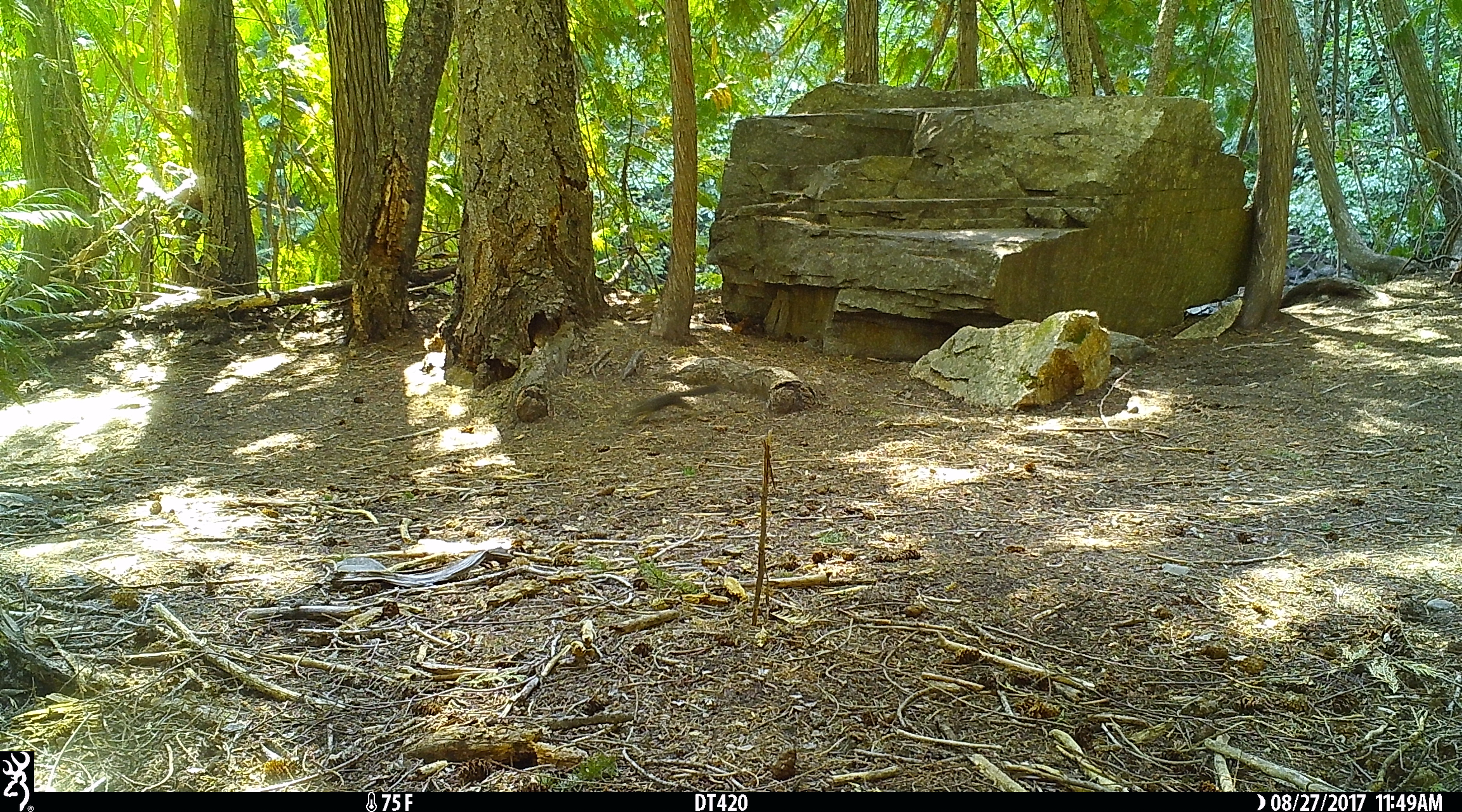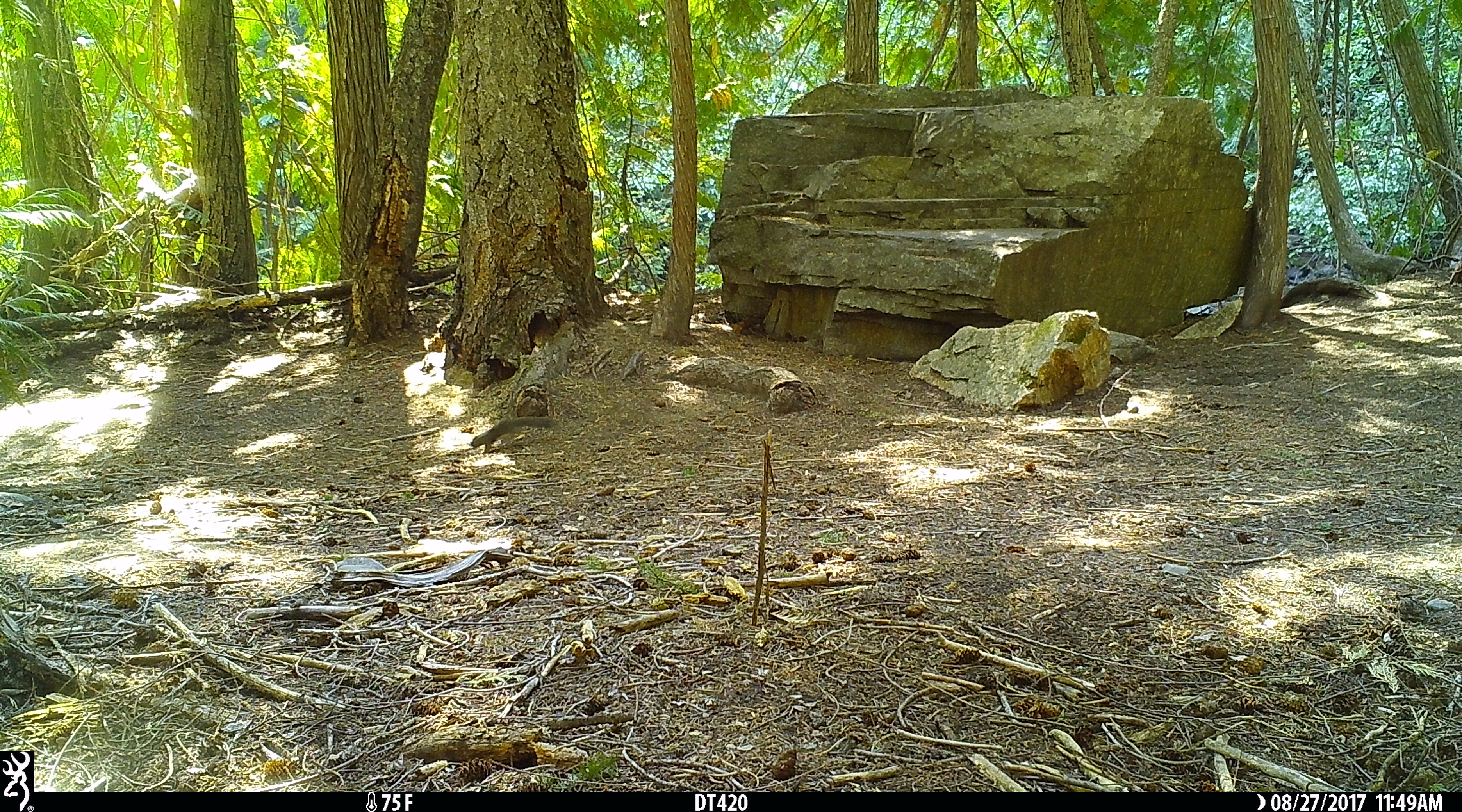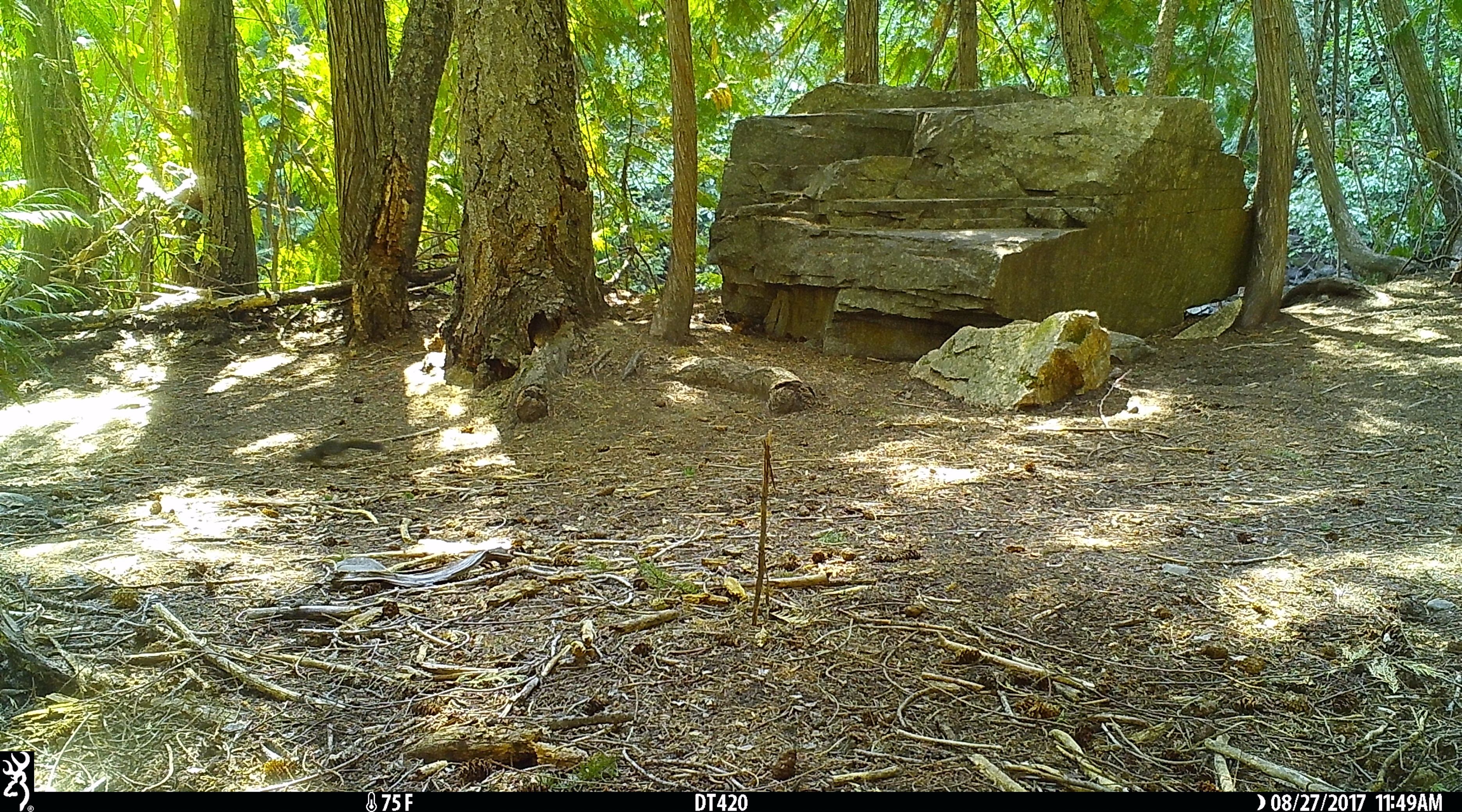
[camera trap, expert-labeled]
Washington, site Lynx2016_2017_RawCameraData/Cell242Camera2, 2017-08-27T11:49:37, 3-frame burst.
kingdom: Animalia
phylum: Chordata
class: Mammalia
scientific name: Mammalia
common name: small mammal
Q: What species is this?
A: Small mammal (Mammalia).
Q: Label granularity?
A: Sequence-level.